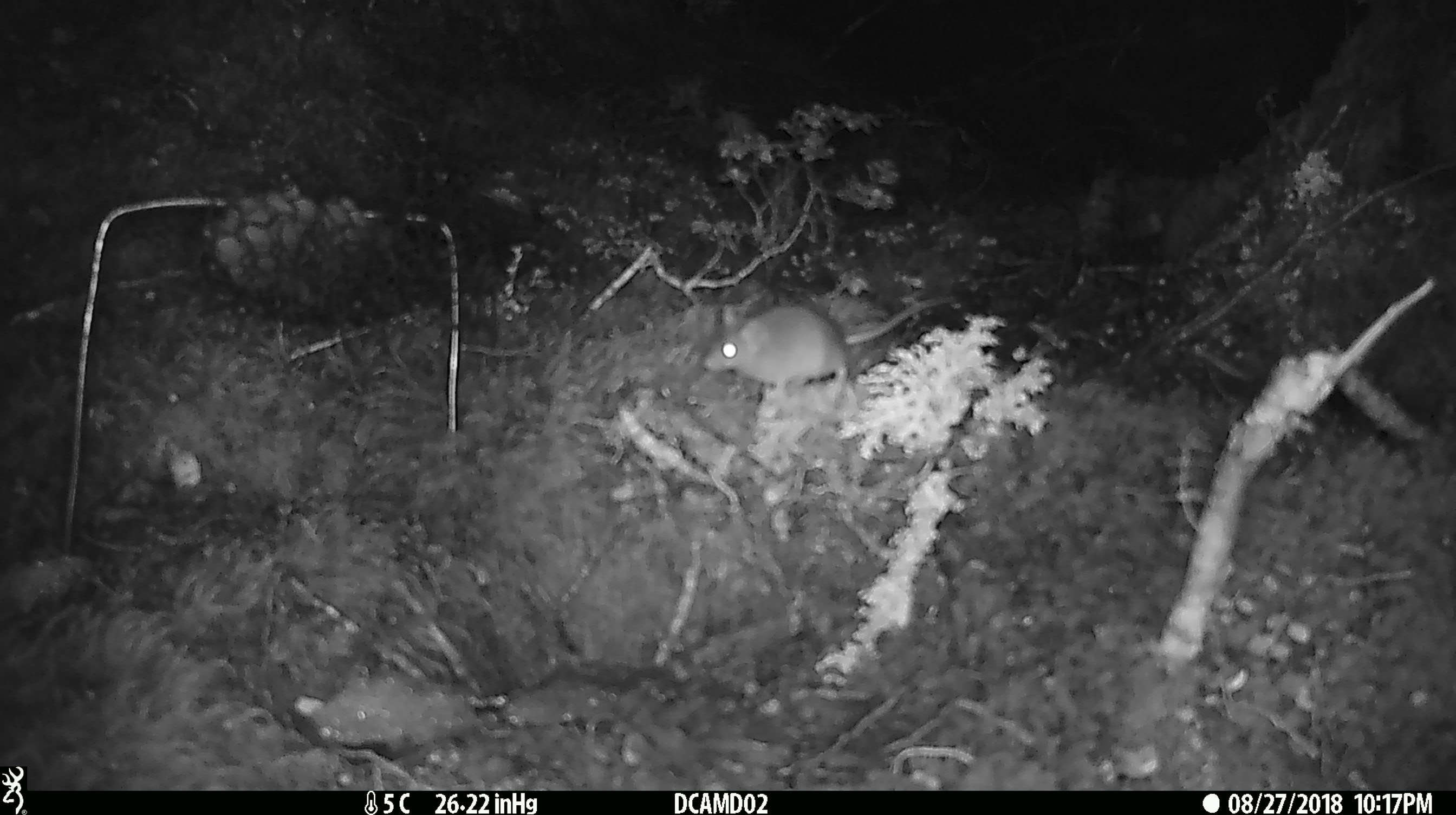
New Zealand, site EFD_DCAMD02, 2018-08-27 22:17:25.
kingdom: Animalia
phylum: Chordata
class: Mammalia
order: Rodentia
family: Muridae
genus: Mus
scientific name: Mus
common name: mouse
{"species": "mouse (Mus)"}